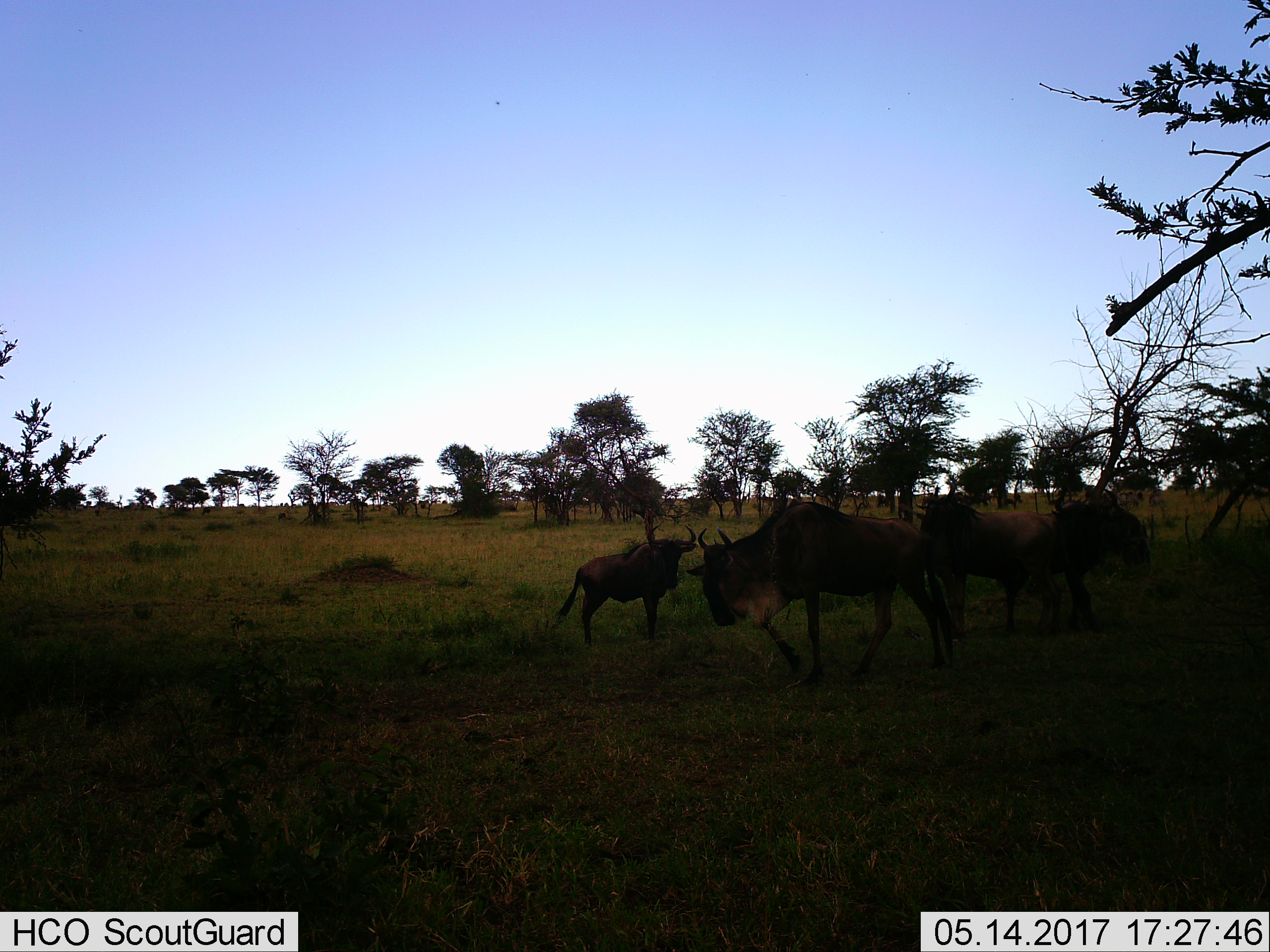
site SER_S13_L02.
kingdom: Animalia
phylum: Chordata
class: Mammalia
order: Artiodactyla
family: Bovidae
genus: Connochaetes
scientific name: Connochaetes taurinus taurinus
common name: blue wildebeest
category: wildebeestblue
Wildebeestblue (blue wildebeest) (Connochaetes taurinus taurinus), count 4. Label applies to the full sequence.